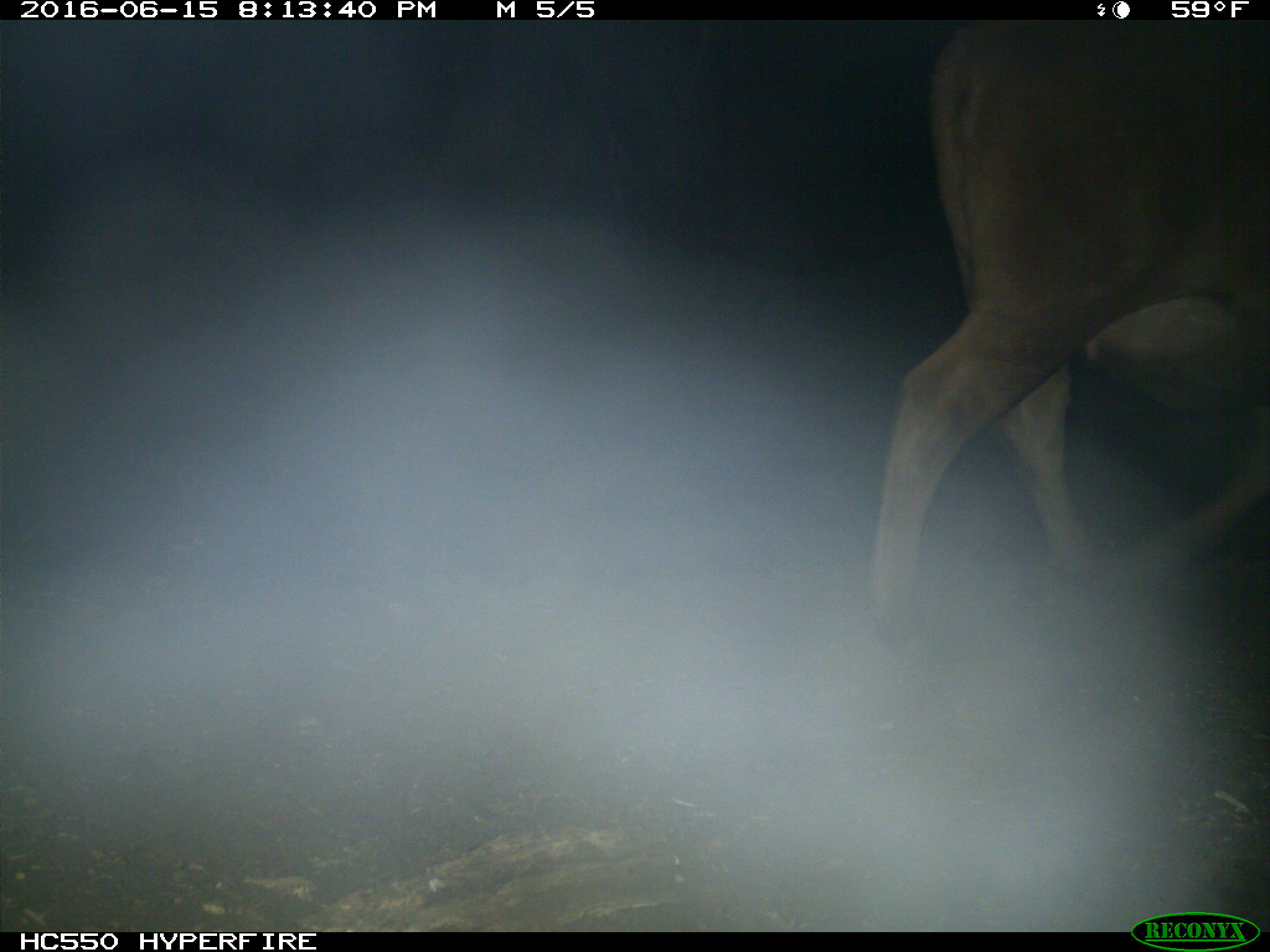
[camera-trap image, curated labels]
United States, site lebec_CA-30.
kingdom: Animalia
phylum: Chordata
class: Mammalia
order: Artiodactyla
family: Bovidae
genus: Bos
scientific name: Bos taurus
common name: domestic cow